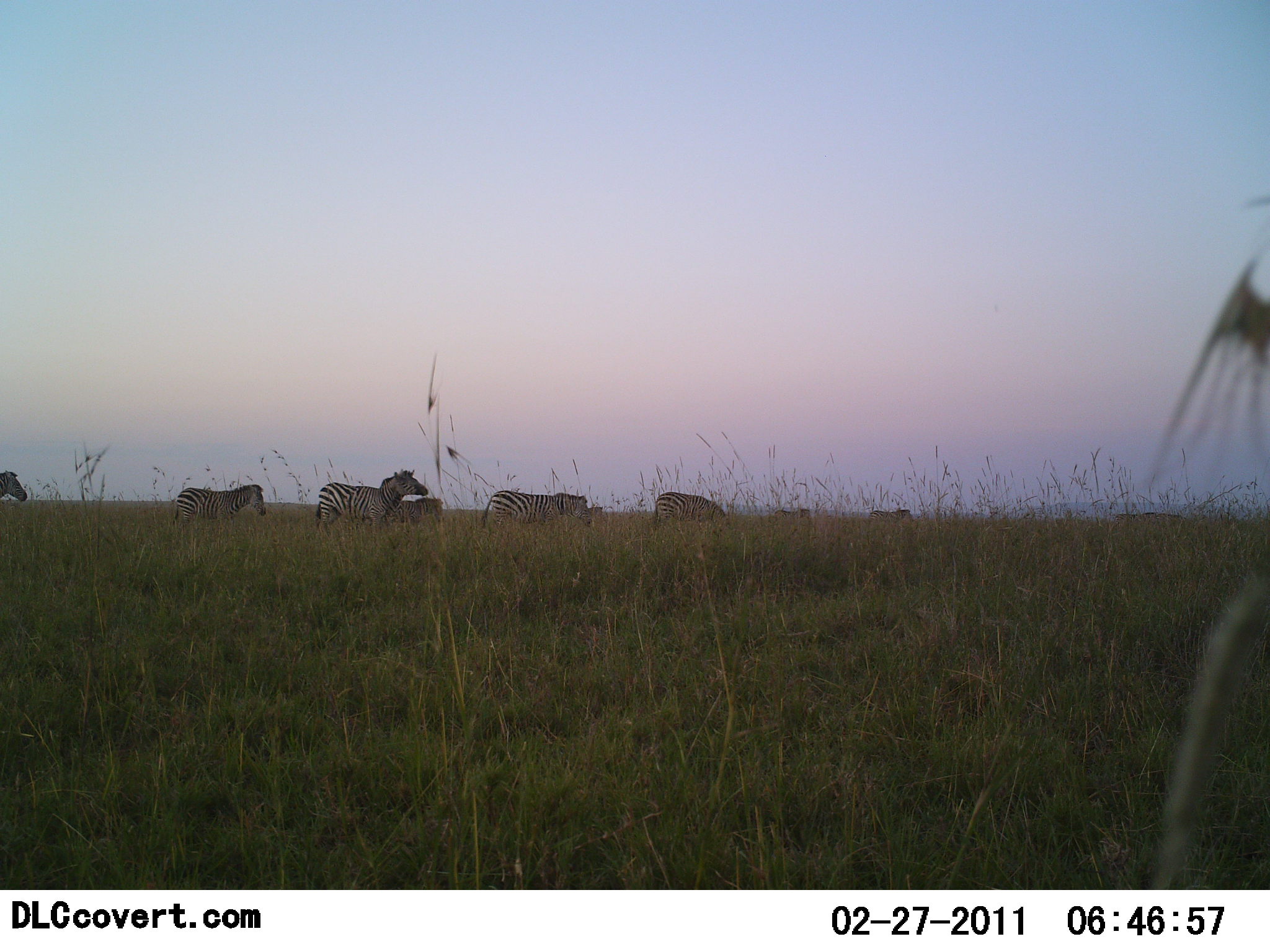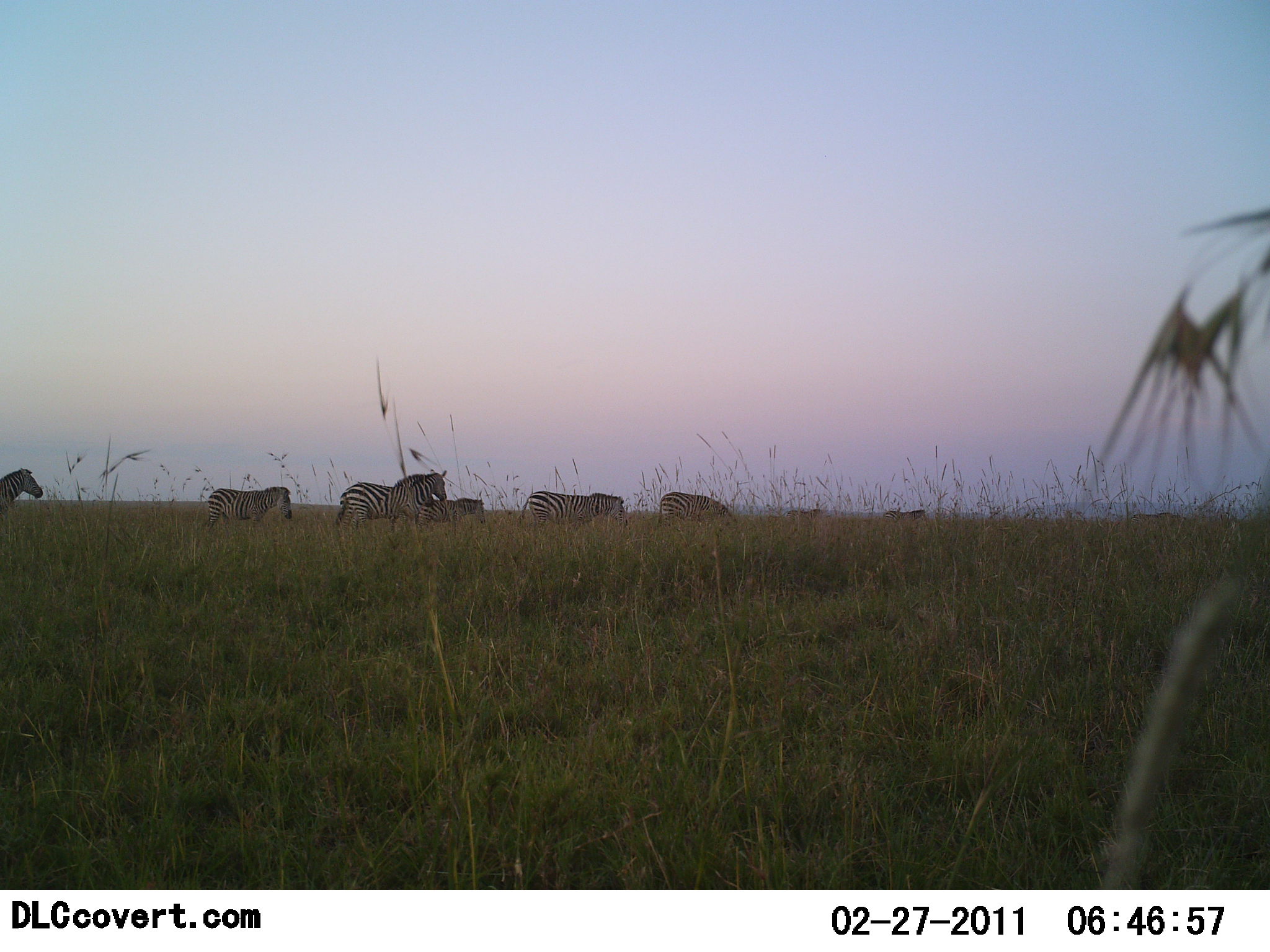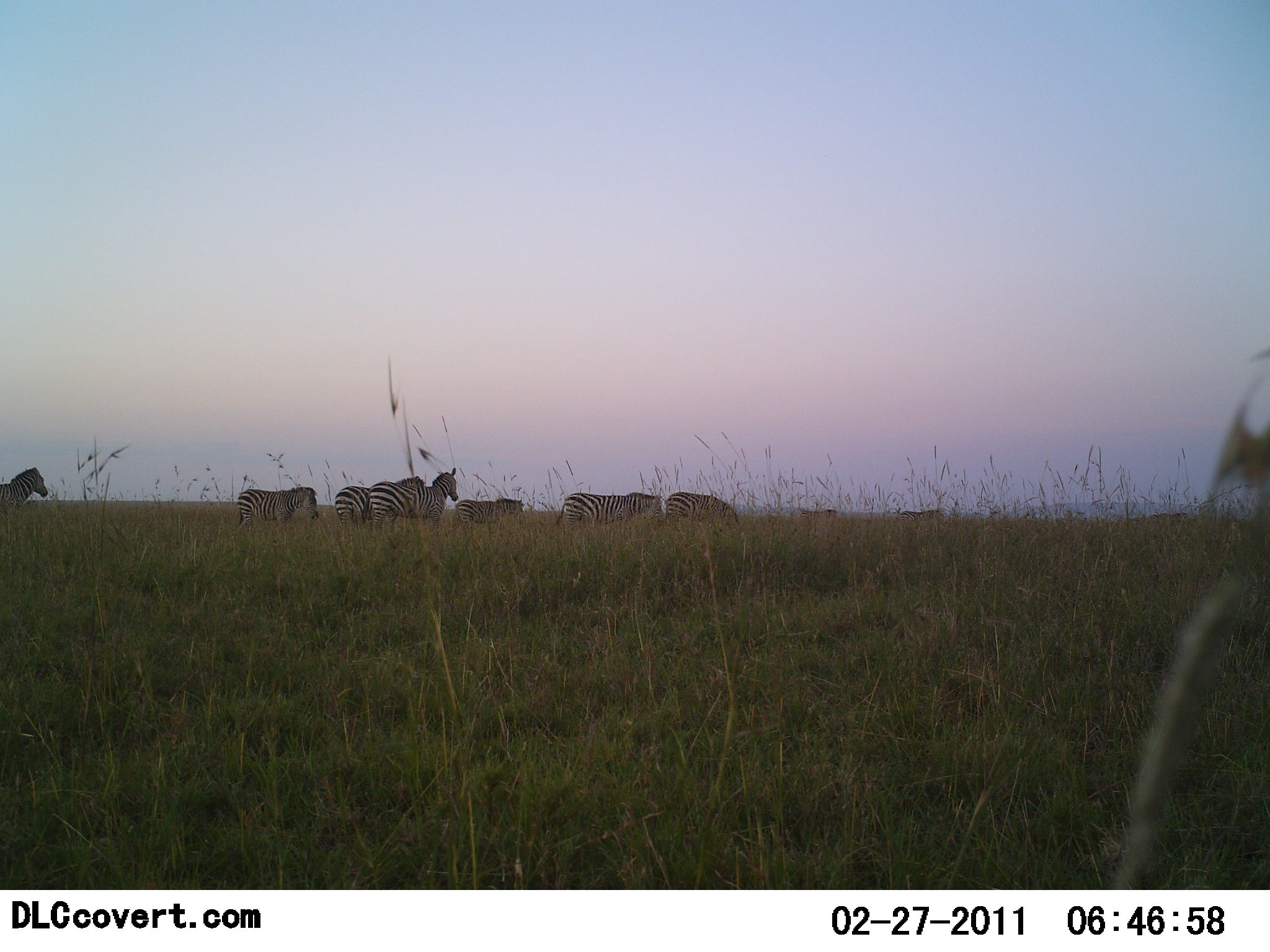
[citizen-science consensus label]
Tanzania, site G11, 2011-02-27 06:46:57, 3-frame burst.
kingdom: Animalia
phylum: Chordata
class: Mammalia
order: Perissodactyla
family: Equidae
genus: Equus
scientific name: Equus quagga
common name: plains zebra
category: zebra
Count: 8.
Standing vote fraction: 9%.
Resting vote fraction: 0%.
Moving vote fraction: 91%.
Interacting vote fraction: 0%.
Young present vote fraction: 0%.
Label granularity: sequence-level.